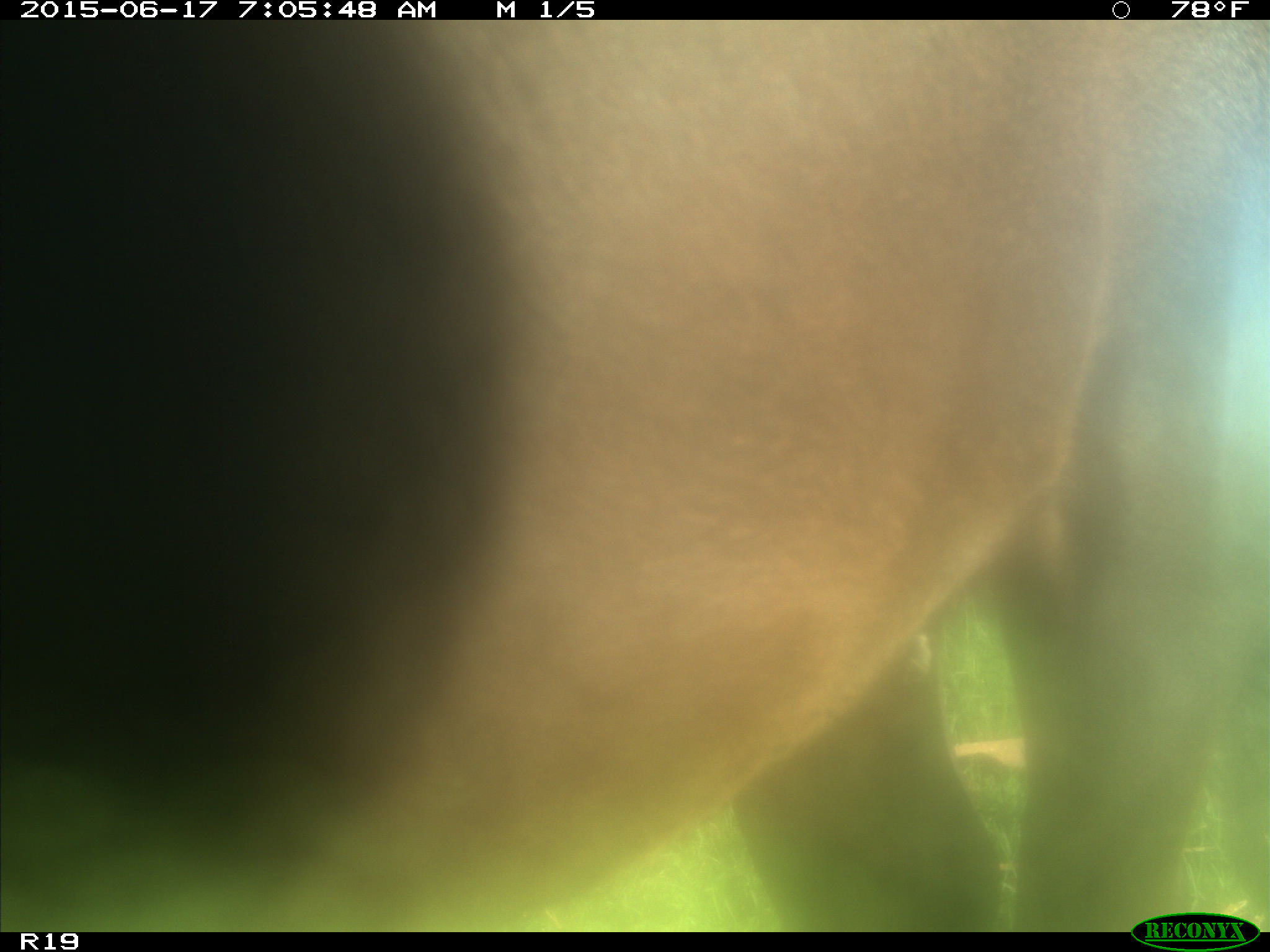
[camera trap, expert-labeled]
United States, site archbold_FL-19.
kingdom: Animalia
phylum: Chordata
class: Mammalia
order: Artiodactyla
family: Bovidae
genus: Bos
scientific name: Bos taurus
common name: domestic cow